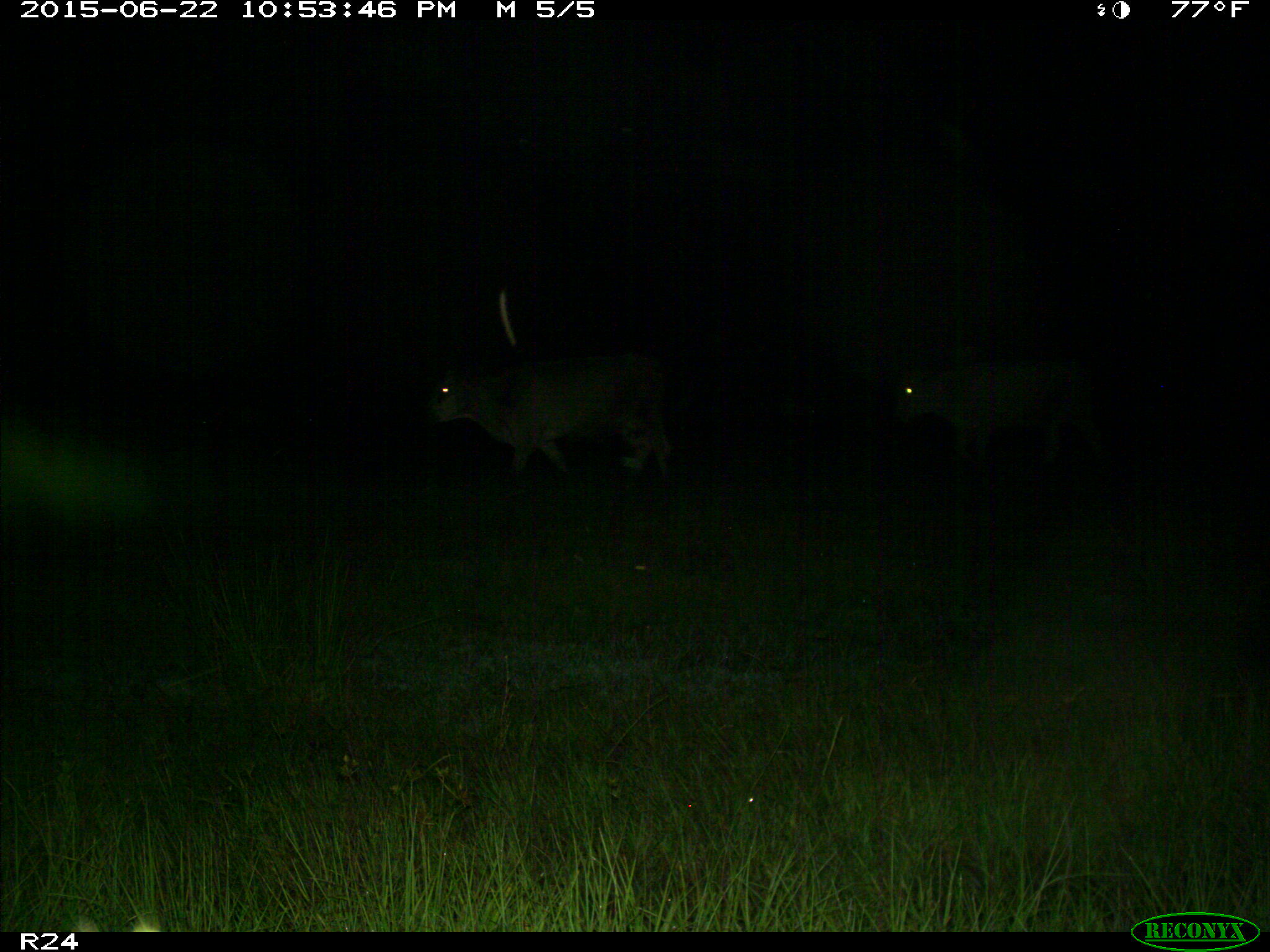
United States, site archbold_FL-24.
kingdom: Animalia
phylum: Chordata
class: Mammalia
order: Artiodactyla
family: Bovidae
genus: Bos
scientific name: Bos taurus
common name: domestic cow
Bos taurus (domestic cow).